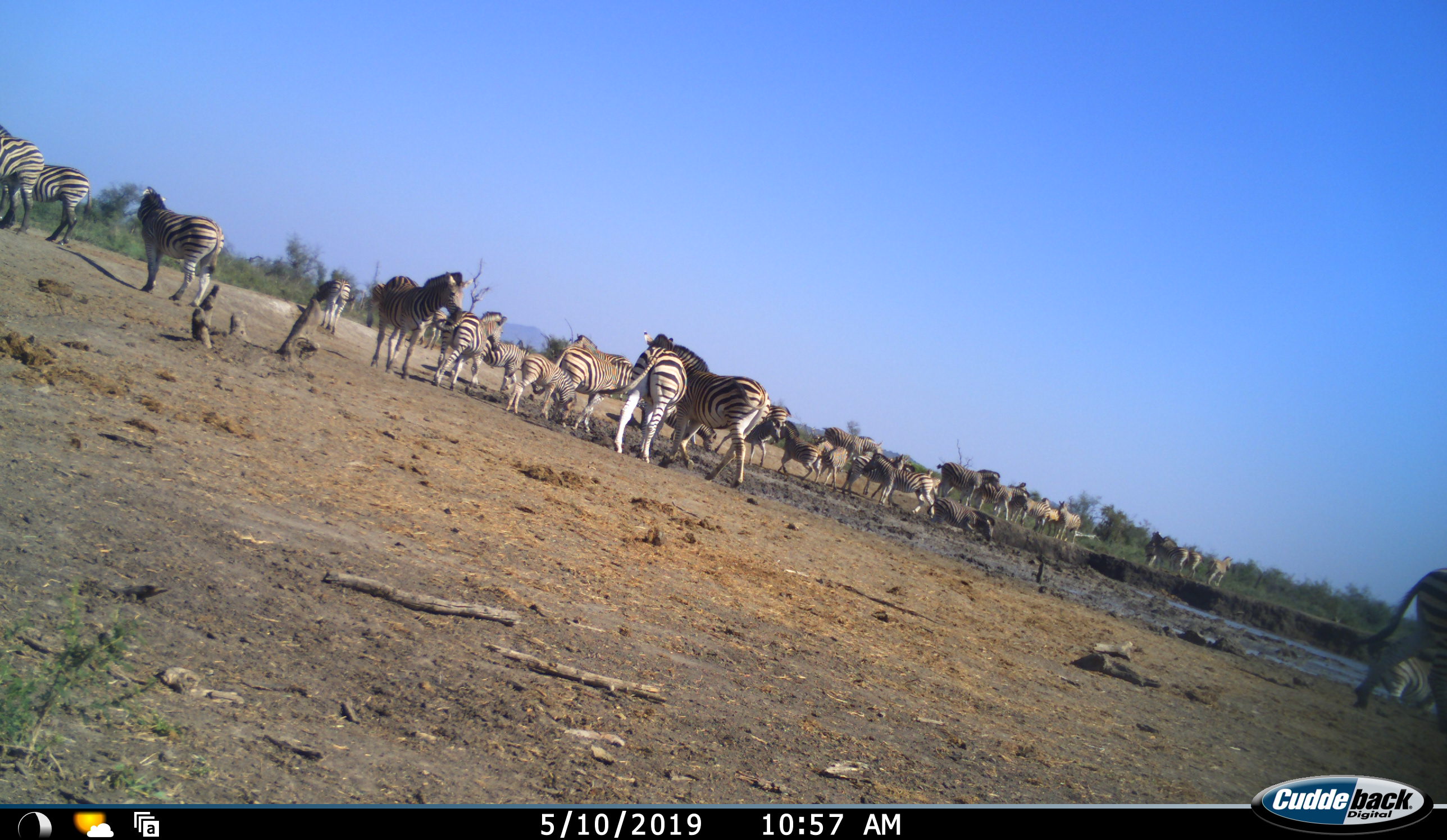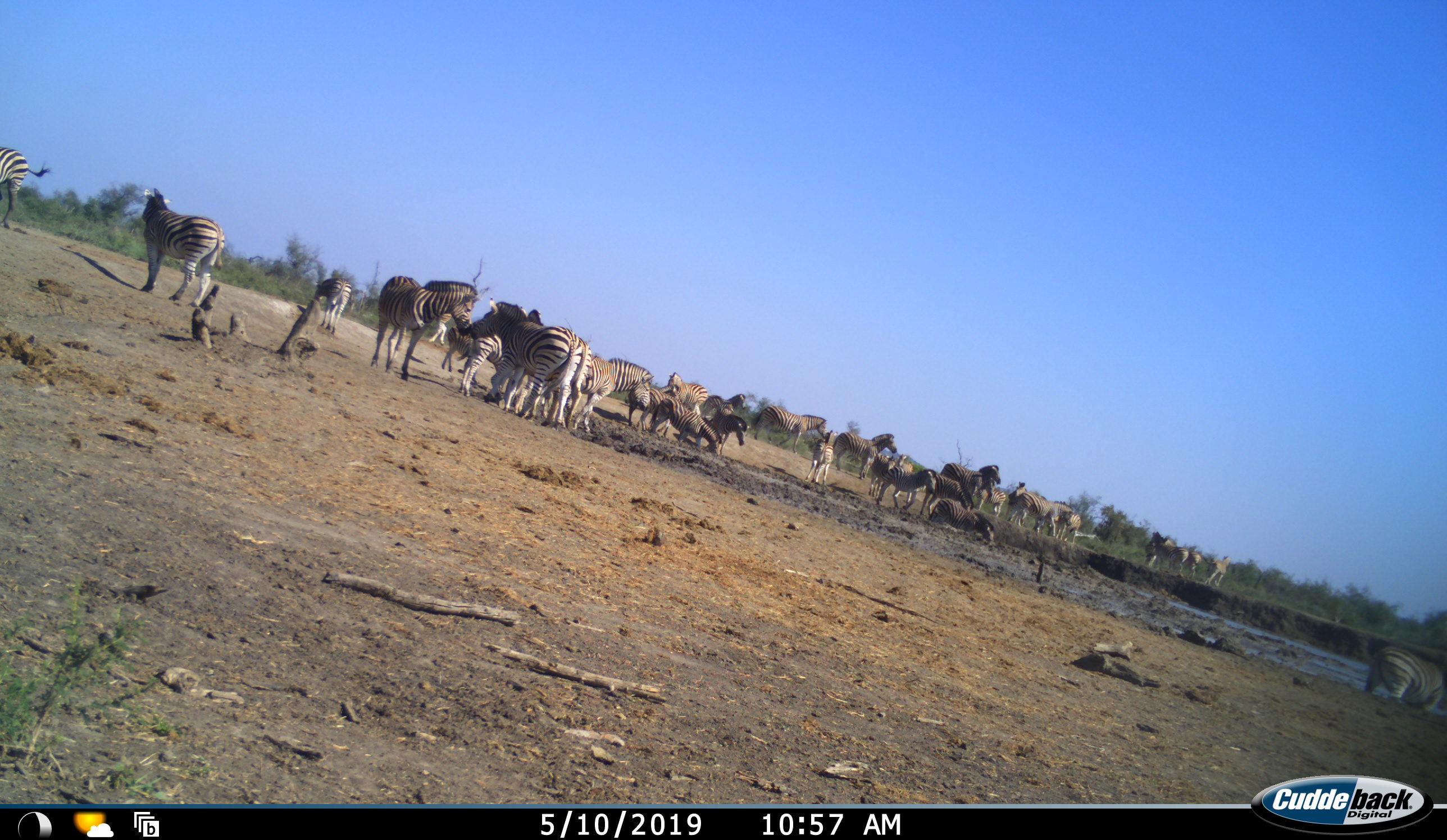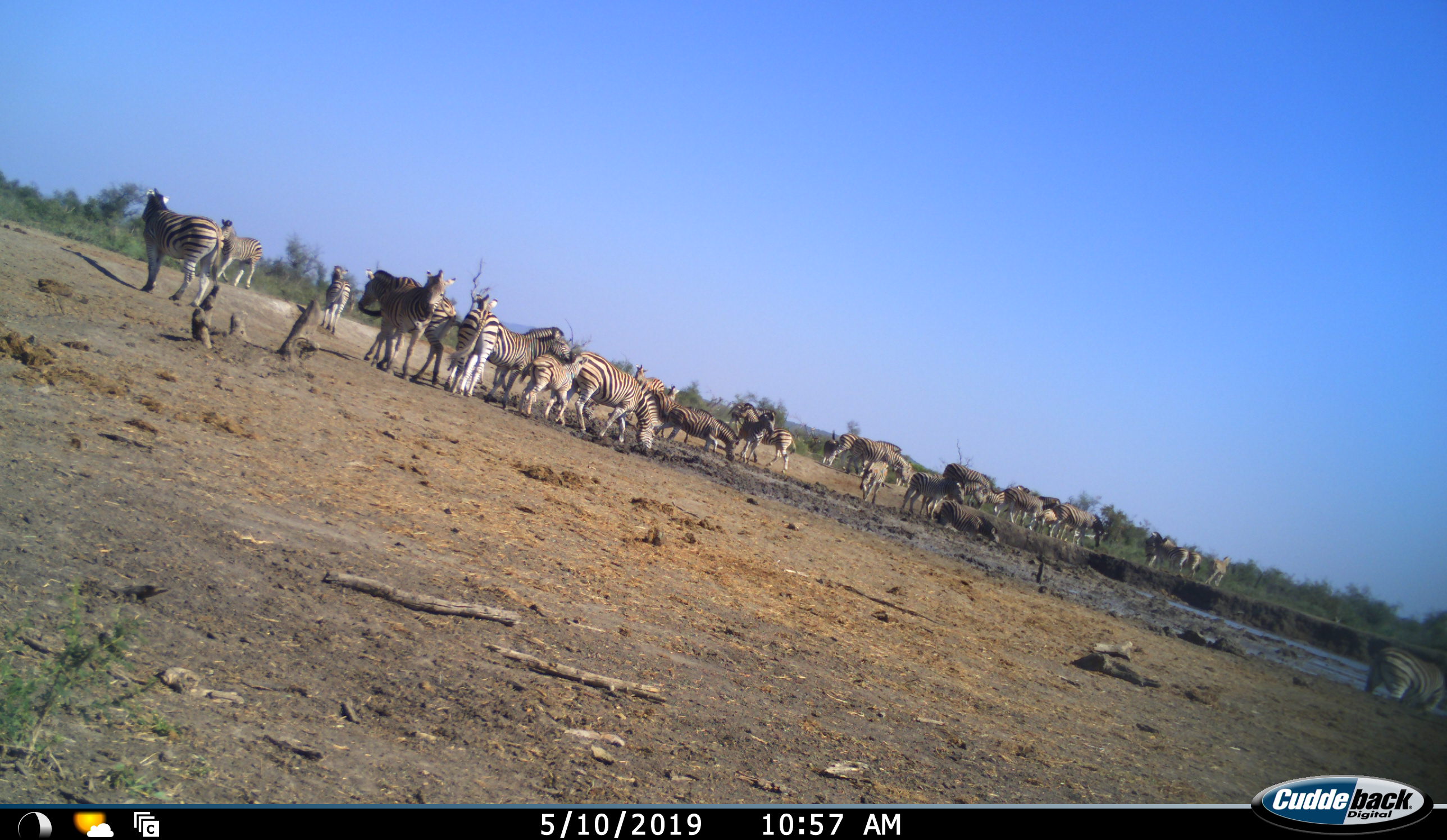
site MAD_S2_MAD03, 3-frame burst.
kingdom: Animalia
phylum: Chordata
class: Mammalia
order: Perissodactyla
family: Equidae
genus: Equus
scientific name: Equus quagga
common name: plains zebra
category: zebraplains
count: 11-50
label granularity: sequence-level